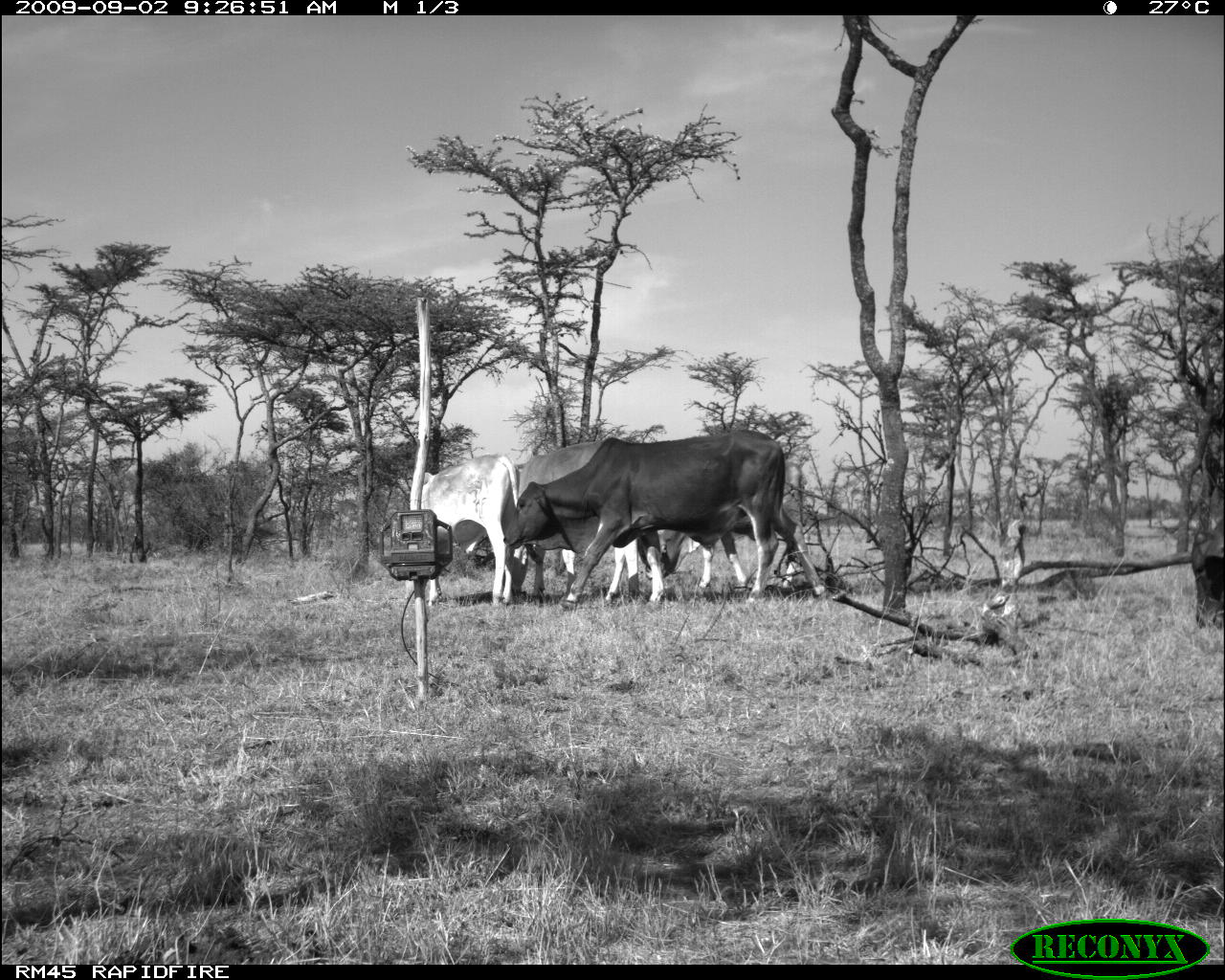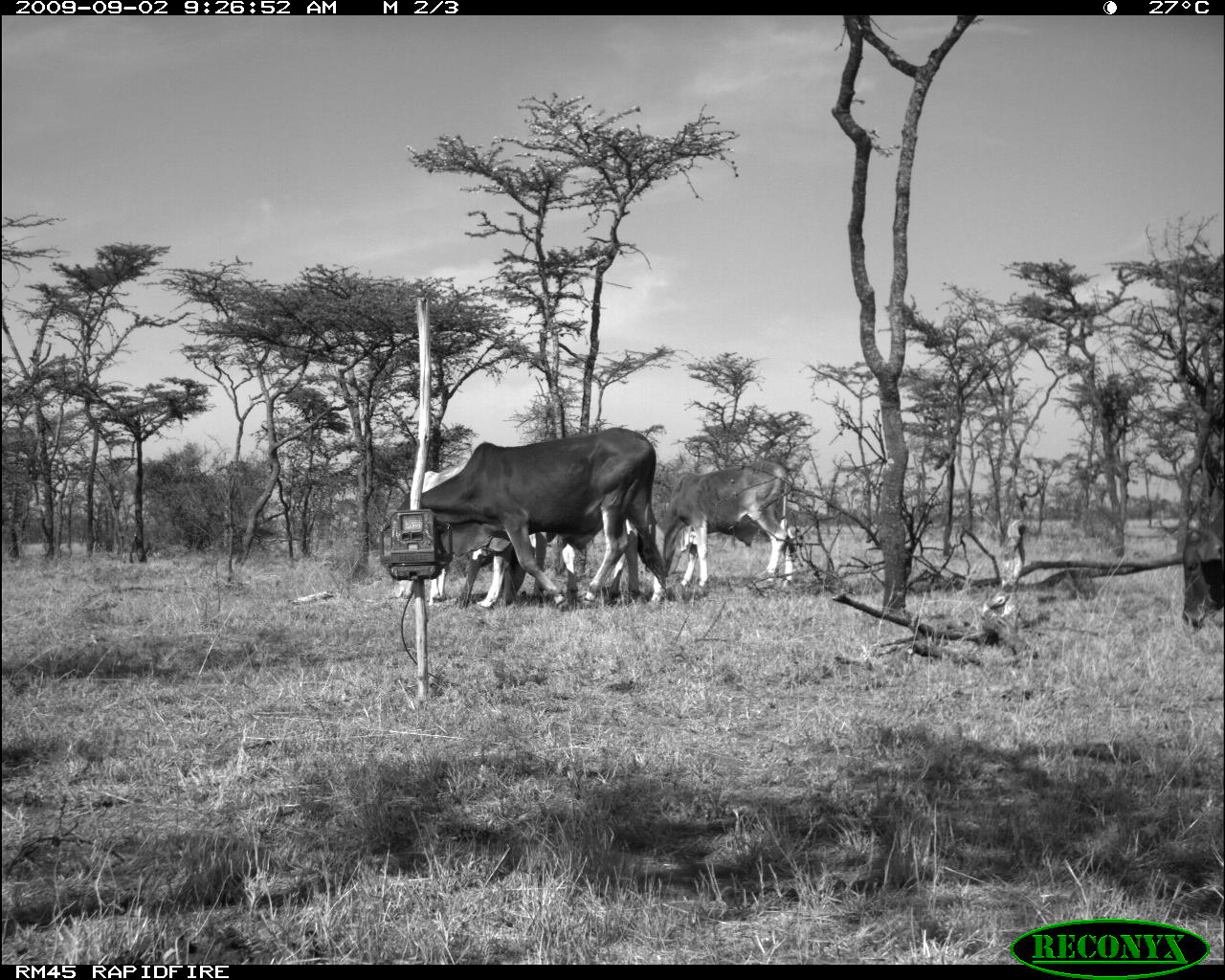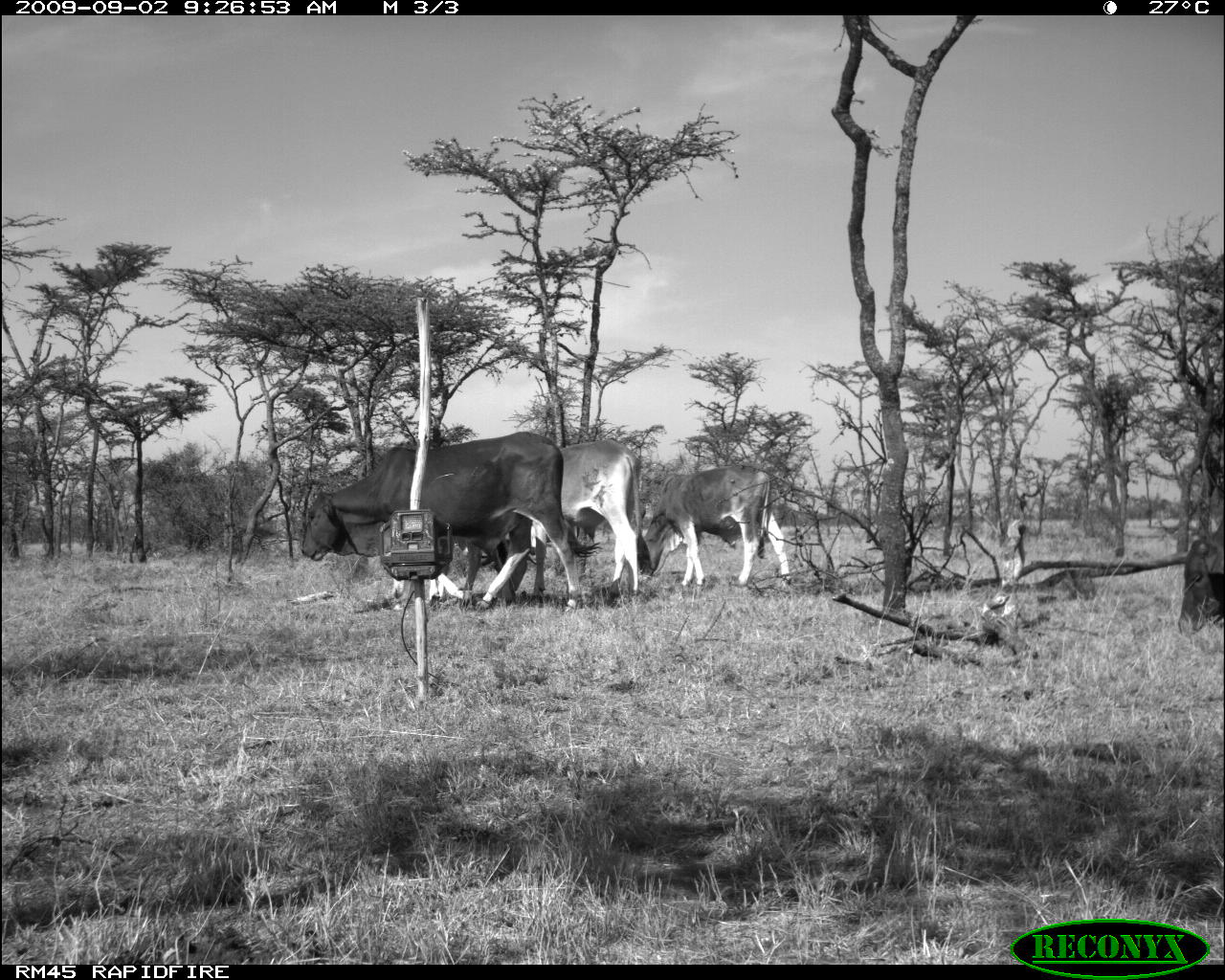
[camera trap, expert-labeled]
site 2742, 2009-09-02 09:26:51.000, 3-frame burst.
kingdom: Animalia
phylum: Chordata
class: Mammalia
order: Artiodactyla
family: Bovidae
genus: Bos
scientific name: Bos taurus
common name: domestic cattle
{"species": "Bos taurus (domestic cattle)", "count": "4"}